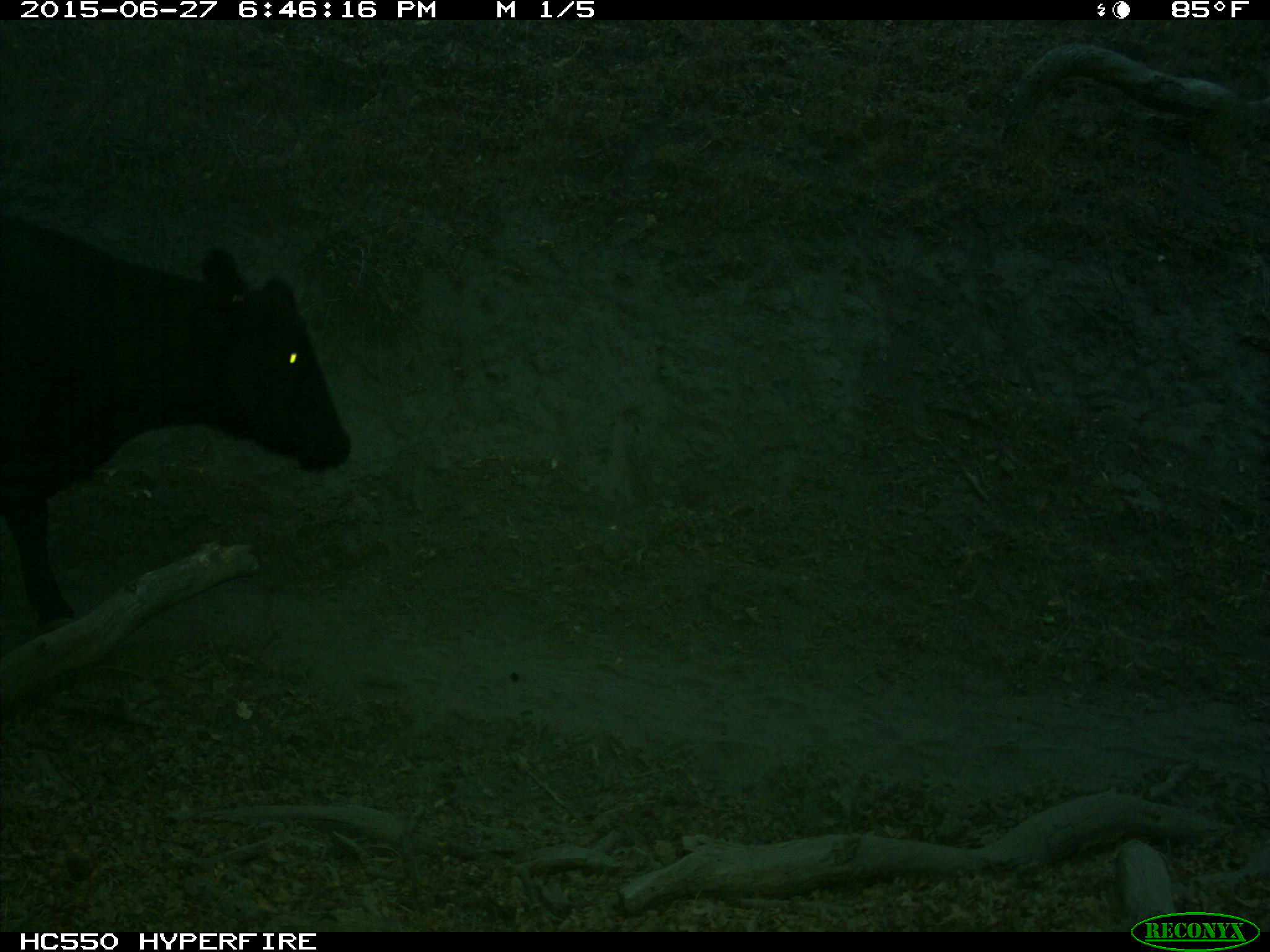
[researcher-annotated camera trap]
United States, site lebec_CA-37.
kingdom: Animalia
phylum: Chordata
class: Mammalia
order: Artiodactyla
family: Bovidae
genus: Bos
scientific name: Bos taurus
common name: domestic cow